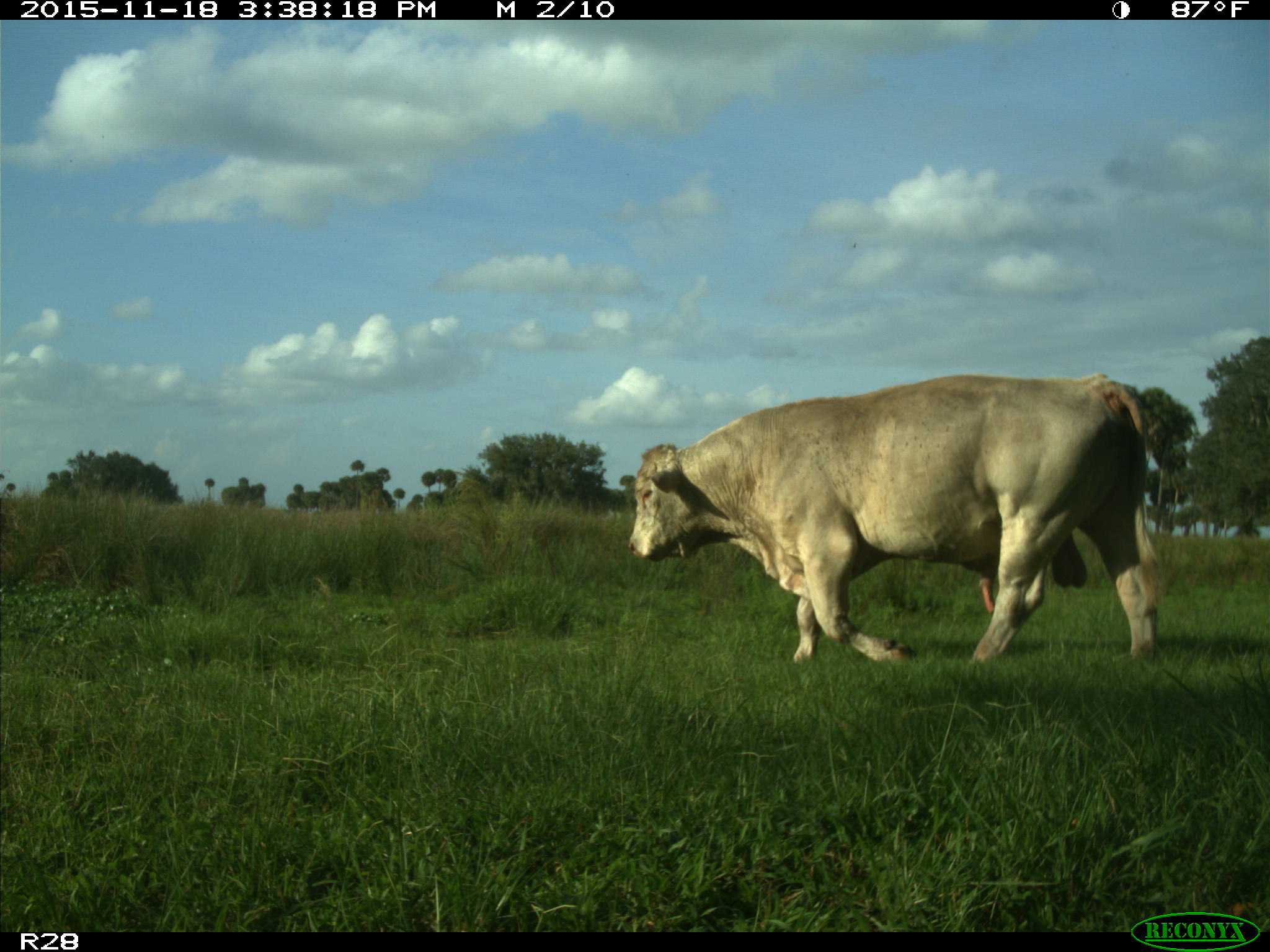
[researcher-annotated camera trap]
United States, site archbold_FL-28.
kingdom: Animalia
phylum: Chordata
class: Mammalia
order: Artiodactyla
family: Bovidae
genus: Bos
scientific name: Bos taurus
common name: domestic cow